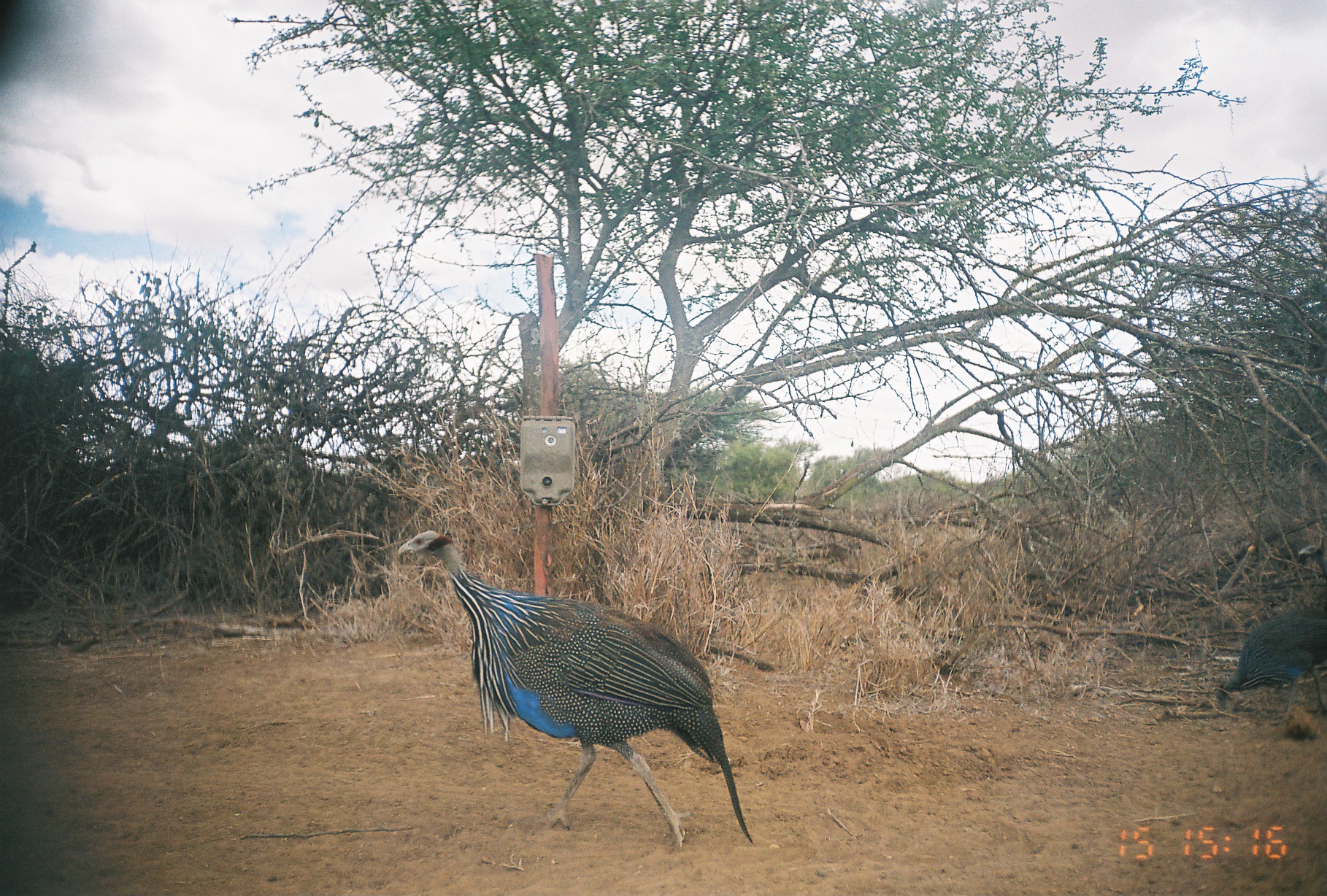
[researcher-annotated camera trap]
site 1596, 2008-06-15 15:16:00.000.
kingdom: Animalia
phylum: Chordata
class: Aves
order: Galliformes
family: Numididae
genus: Acryllium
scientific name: Acryllium vulturinum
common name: vulturine guineafowl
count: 2